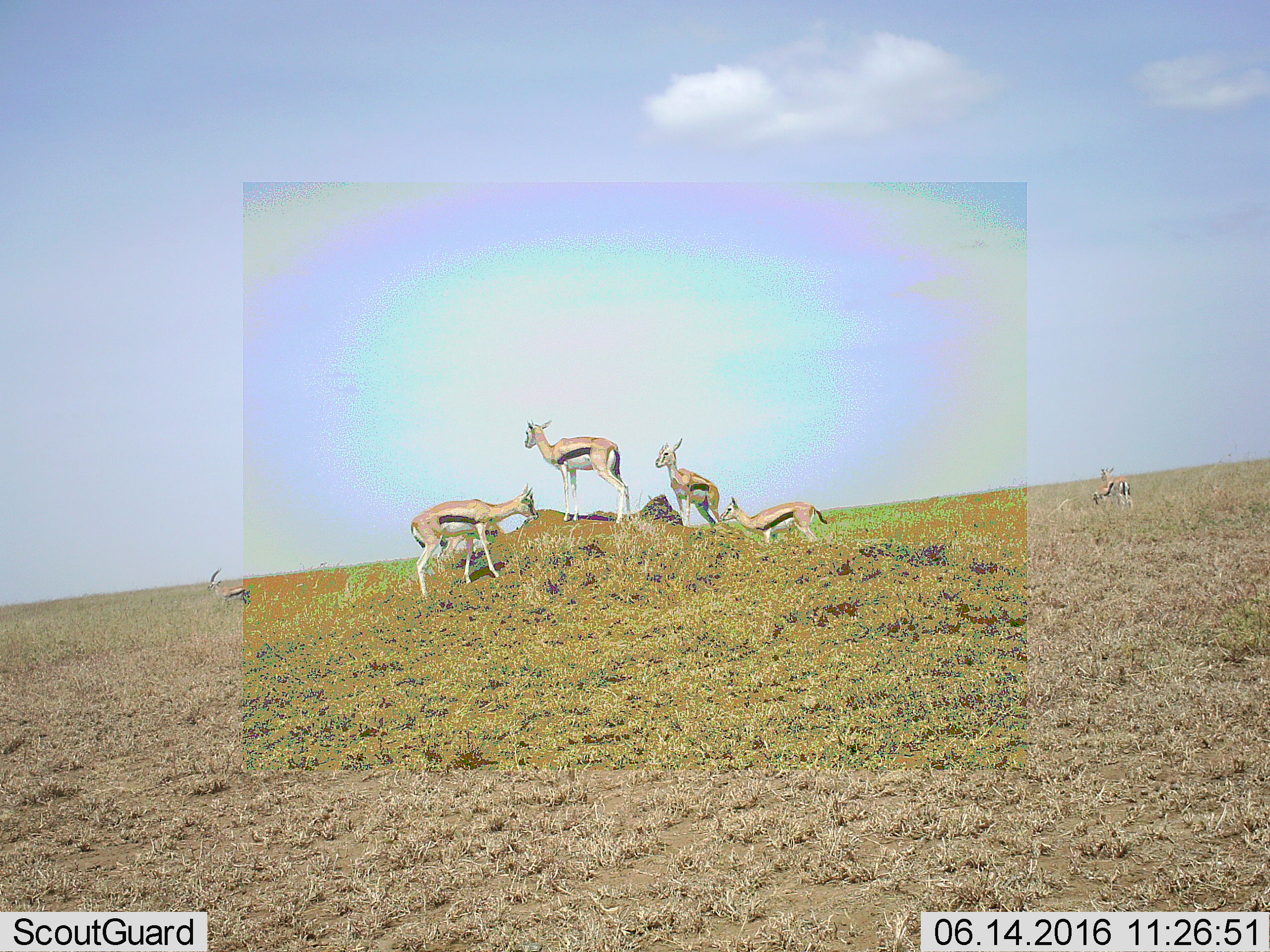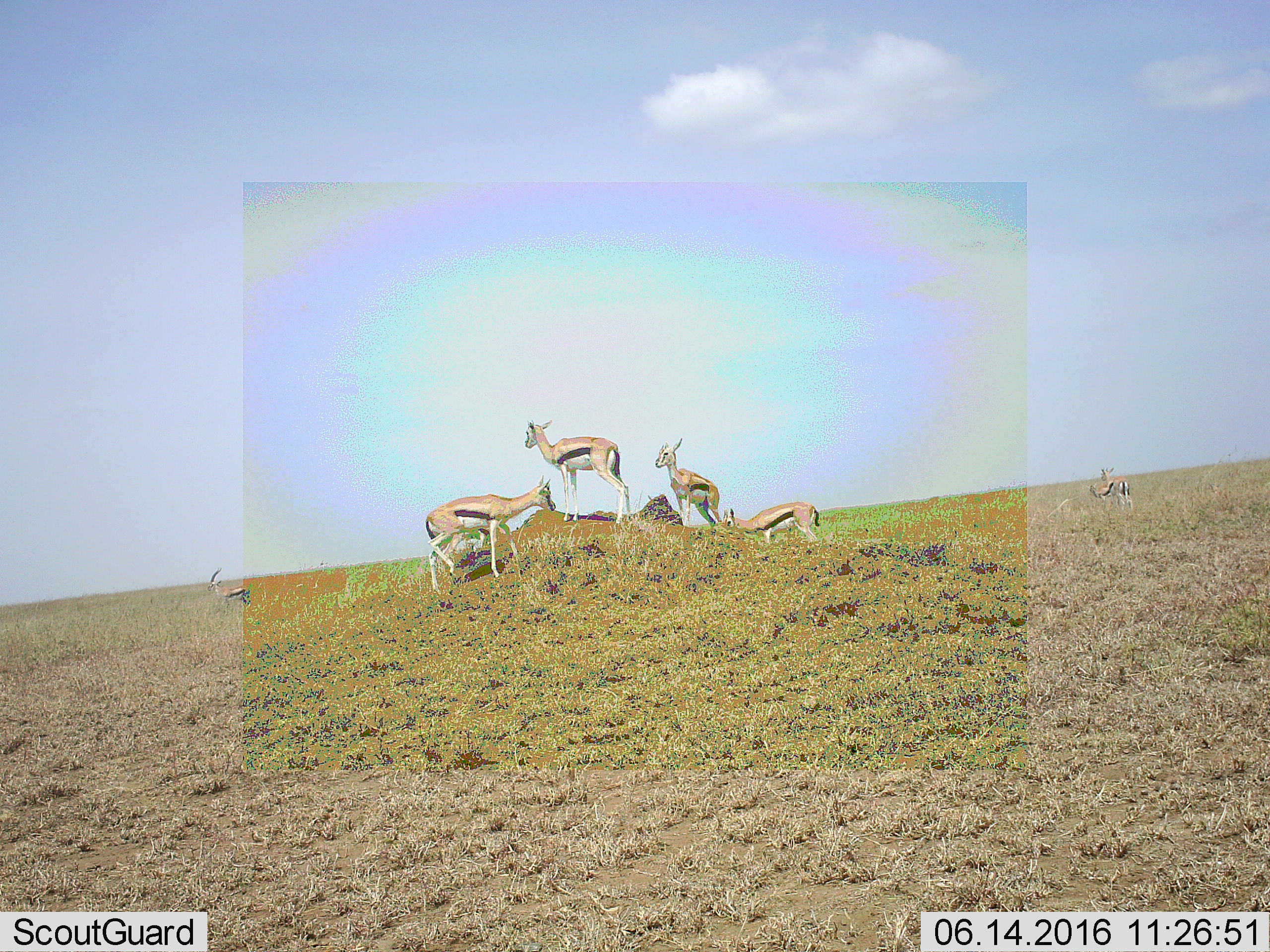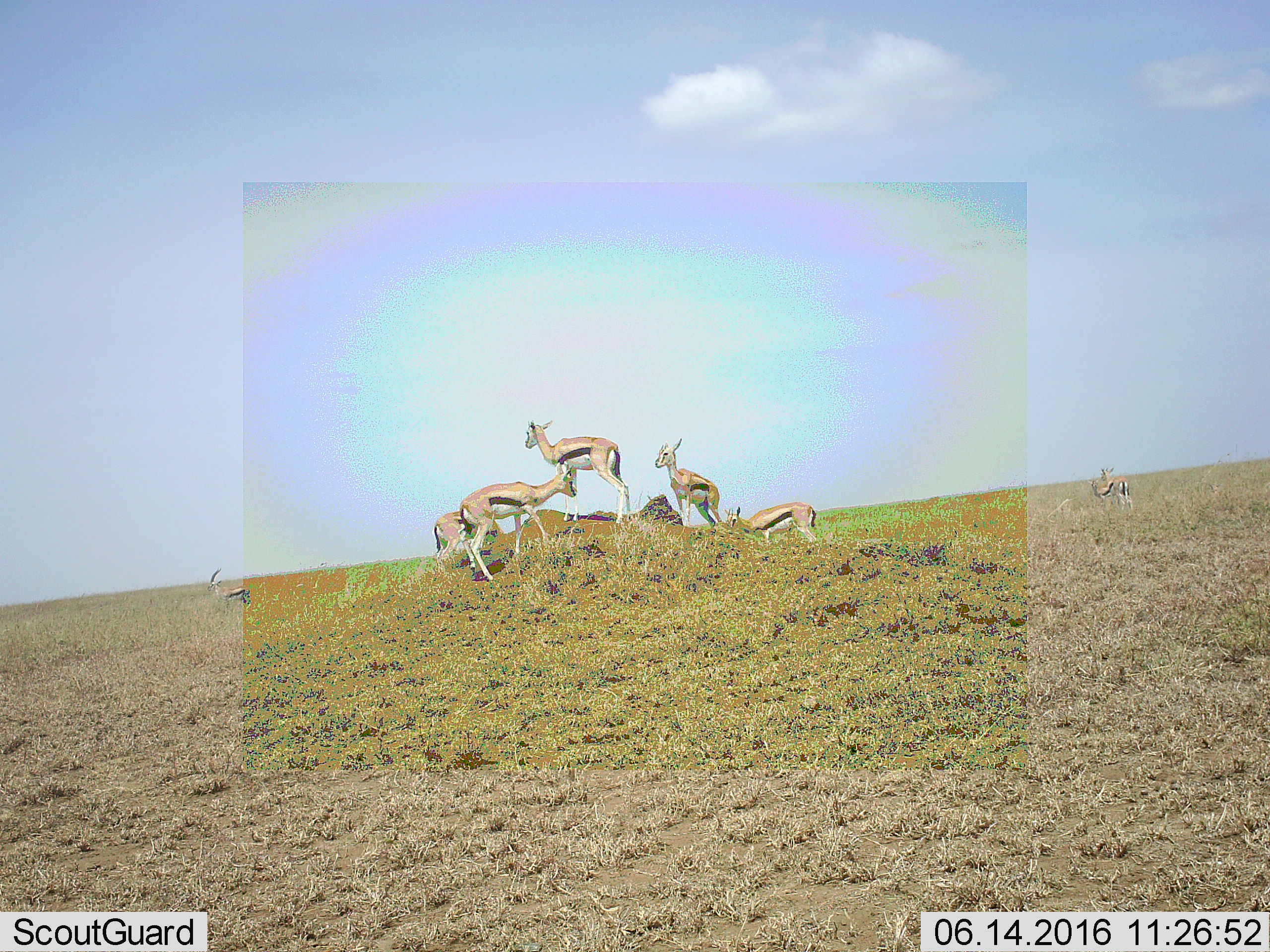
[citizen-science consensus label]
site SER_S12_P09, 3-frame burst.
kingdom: Animalia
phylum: Chordata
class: Mammalia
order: Artiodactyla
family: Bovidae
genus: Eudorcas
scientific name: Eudorcas thomsonii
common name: thomson's gazelle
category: gazellethomsons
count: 7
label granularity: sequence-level